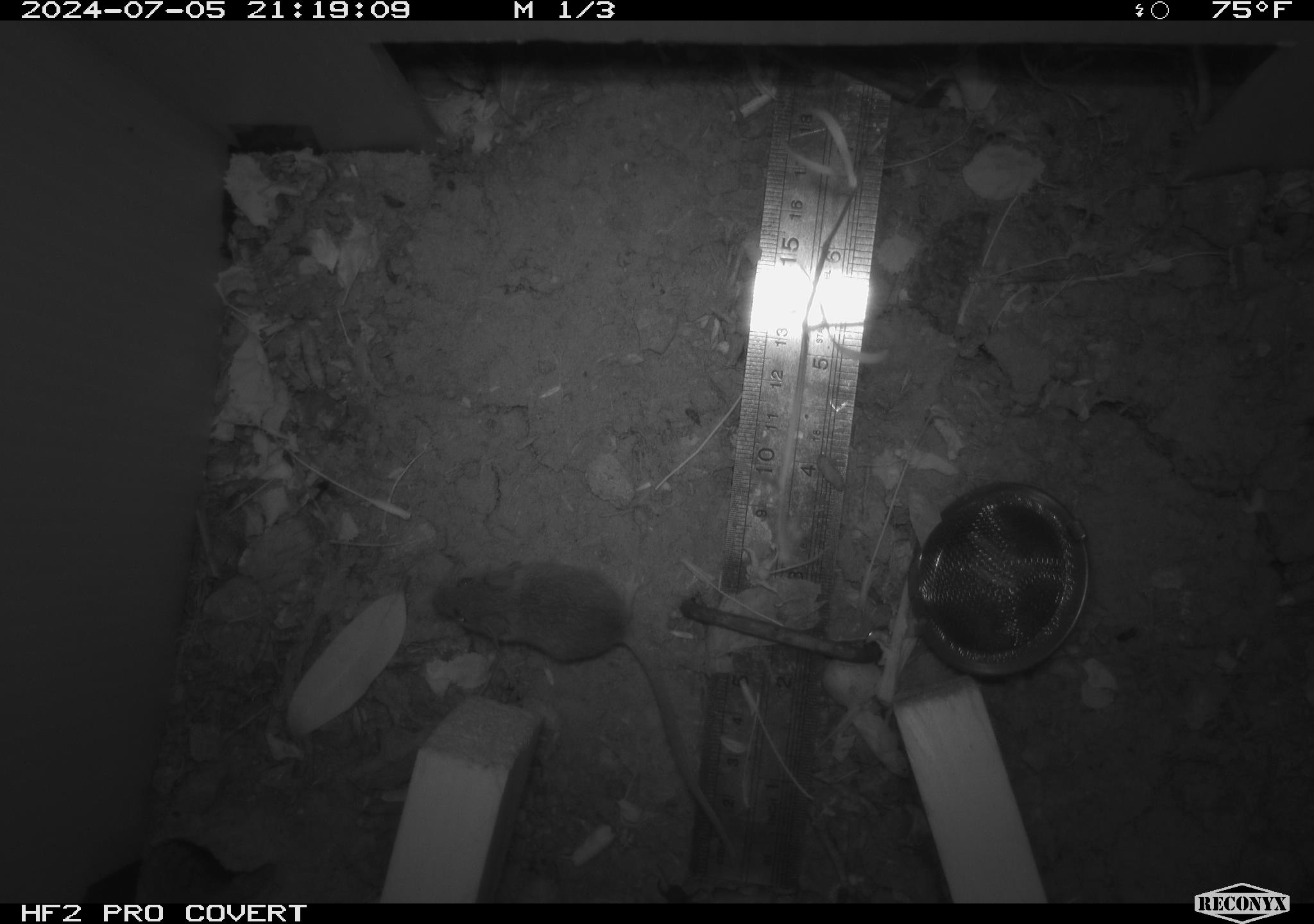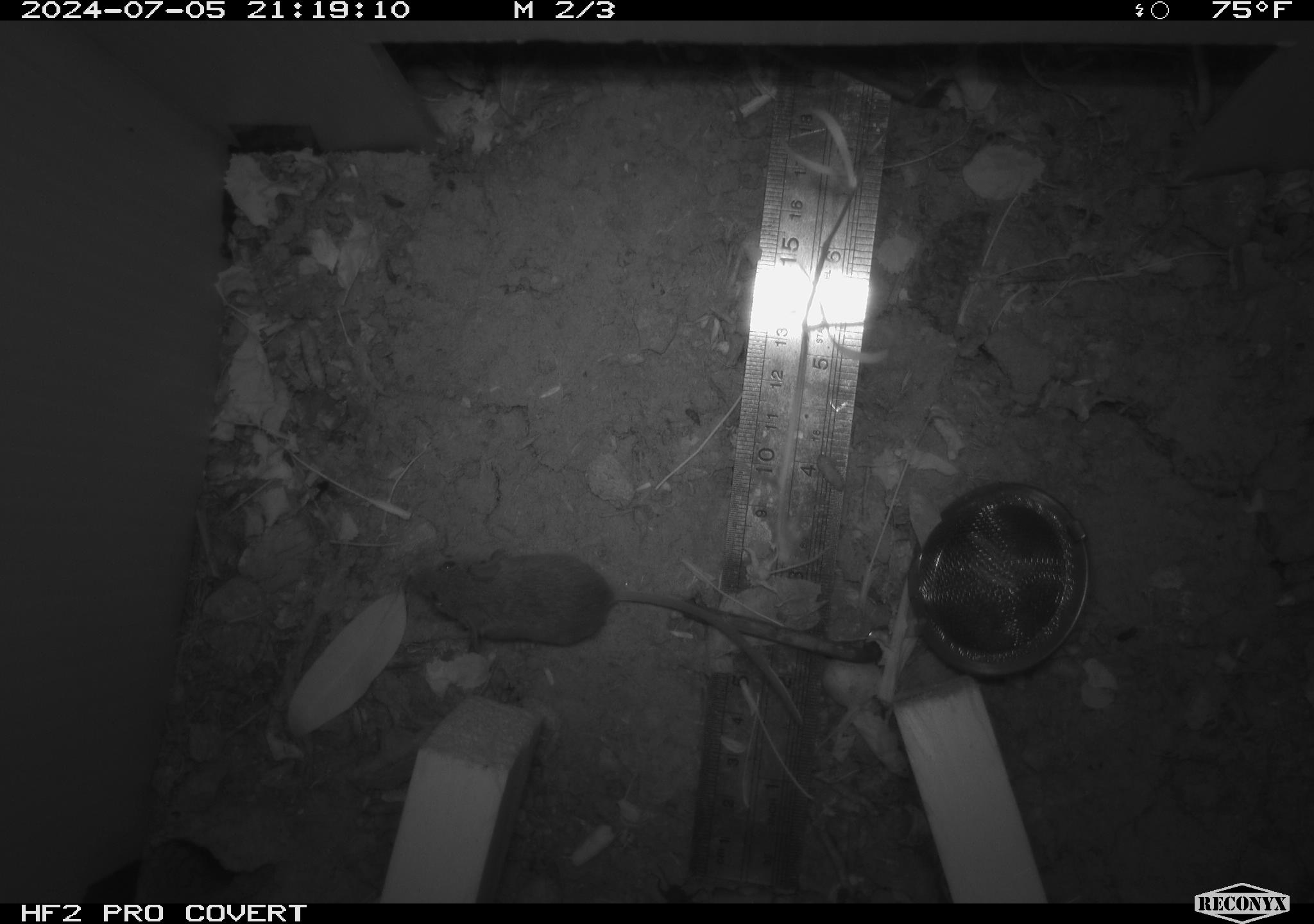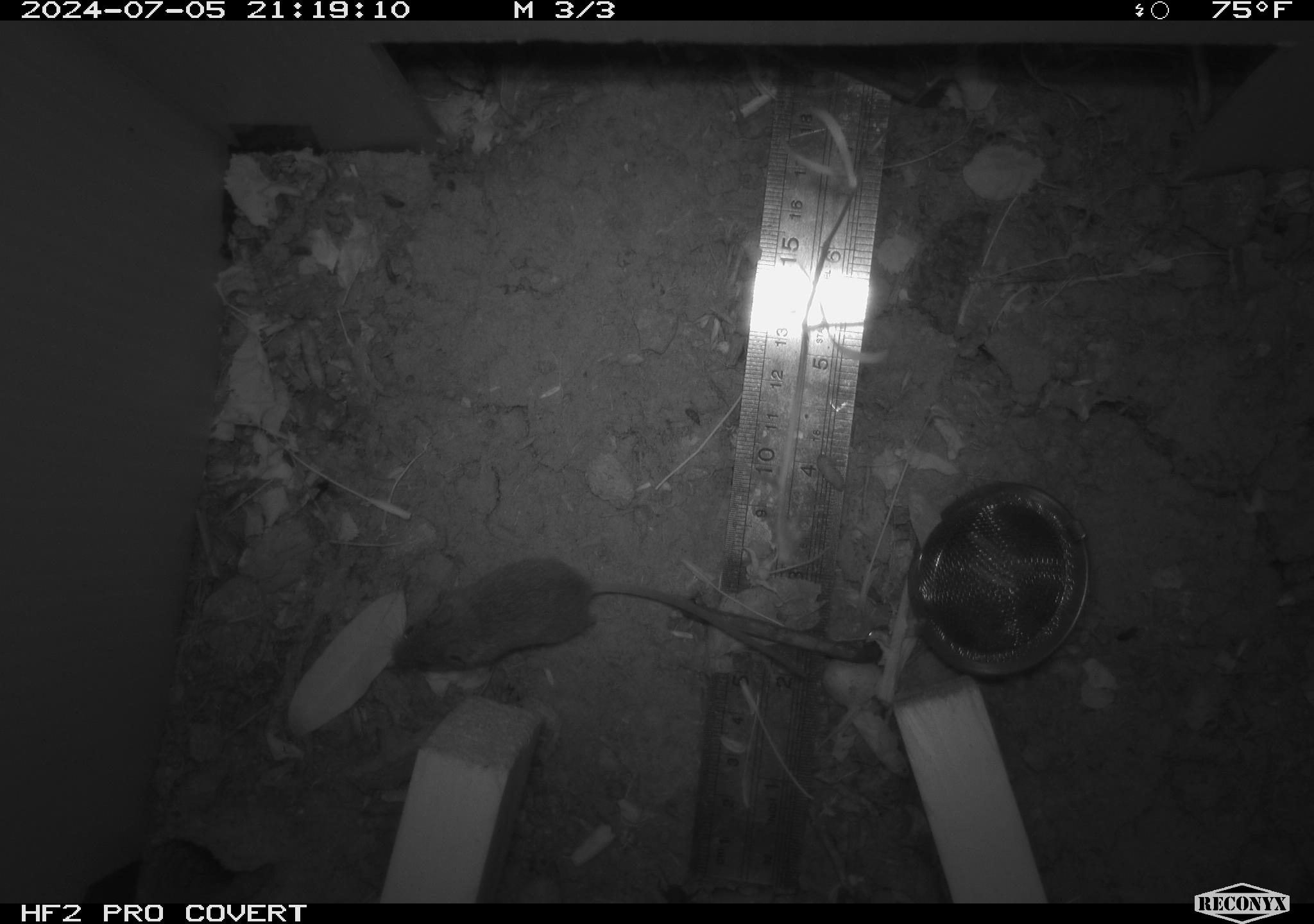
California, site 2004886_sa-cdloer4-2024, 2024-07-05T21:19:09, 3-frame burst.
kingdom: Animalia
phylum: Chordata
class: Mammalia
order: Rodentia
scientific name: Rodentia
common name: rodent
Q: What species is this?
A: Rodent (Rodentia).